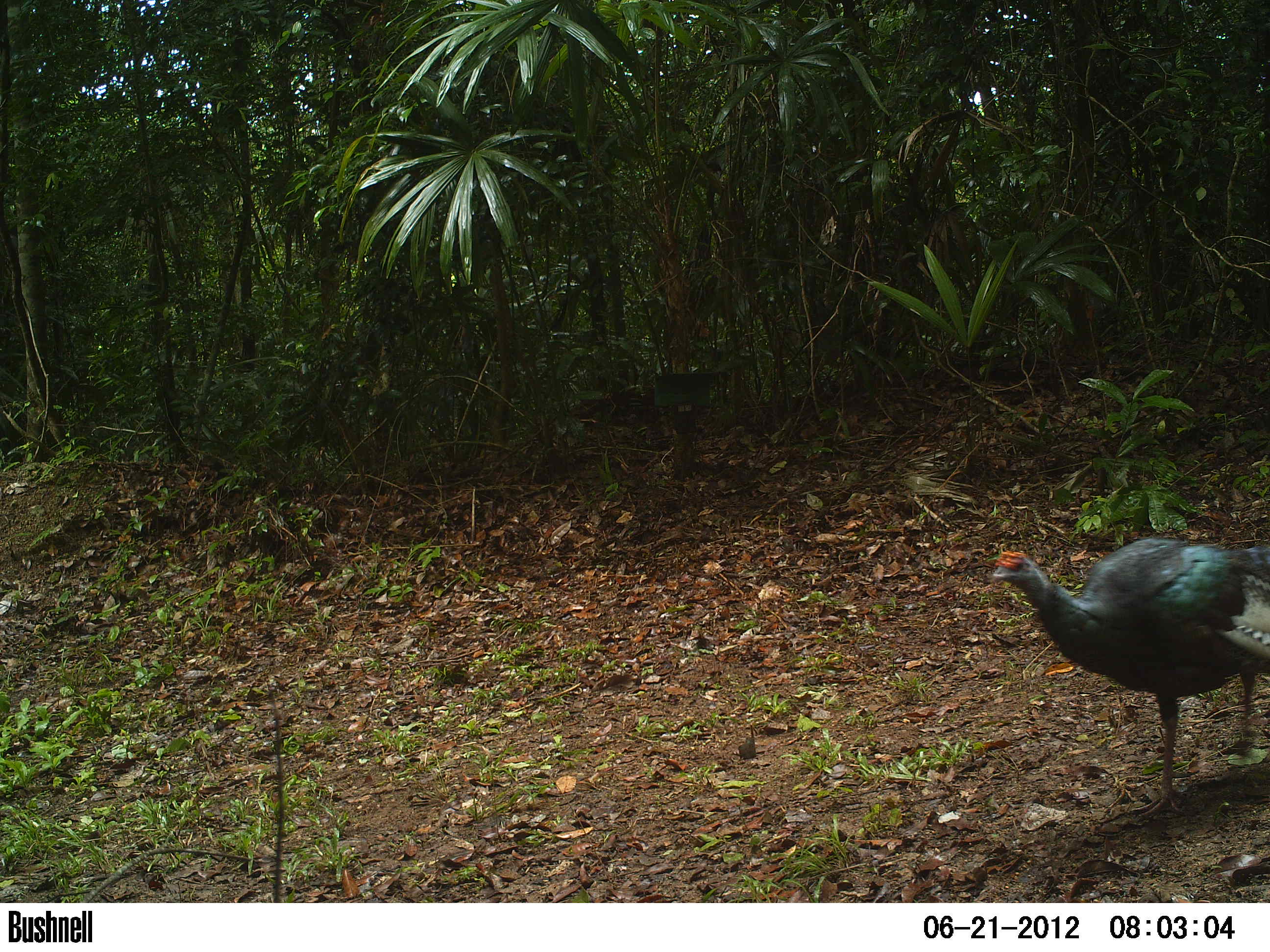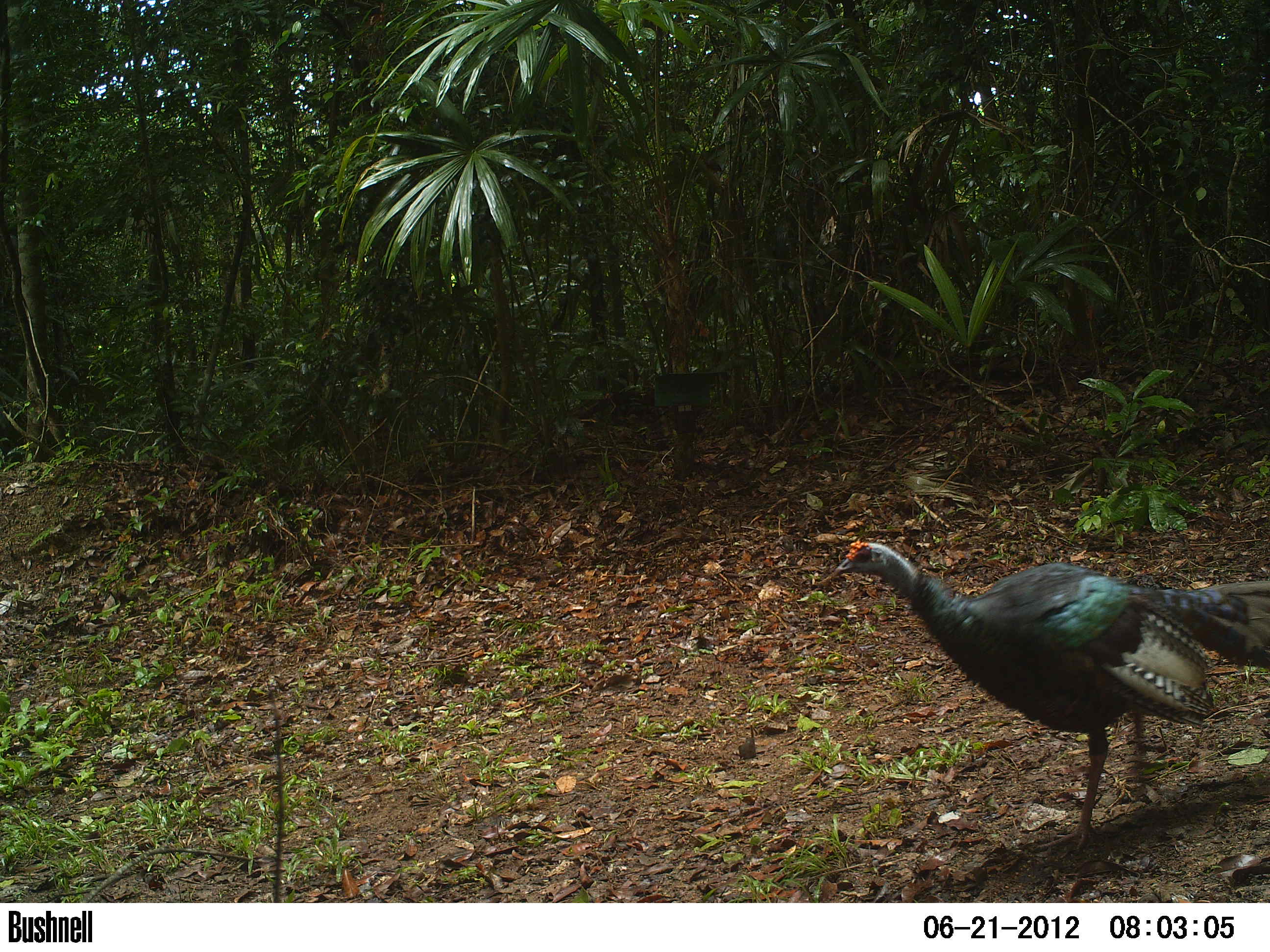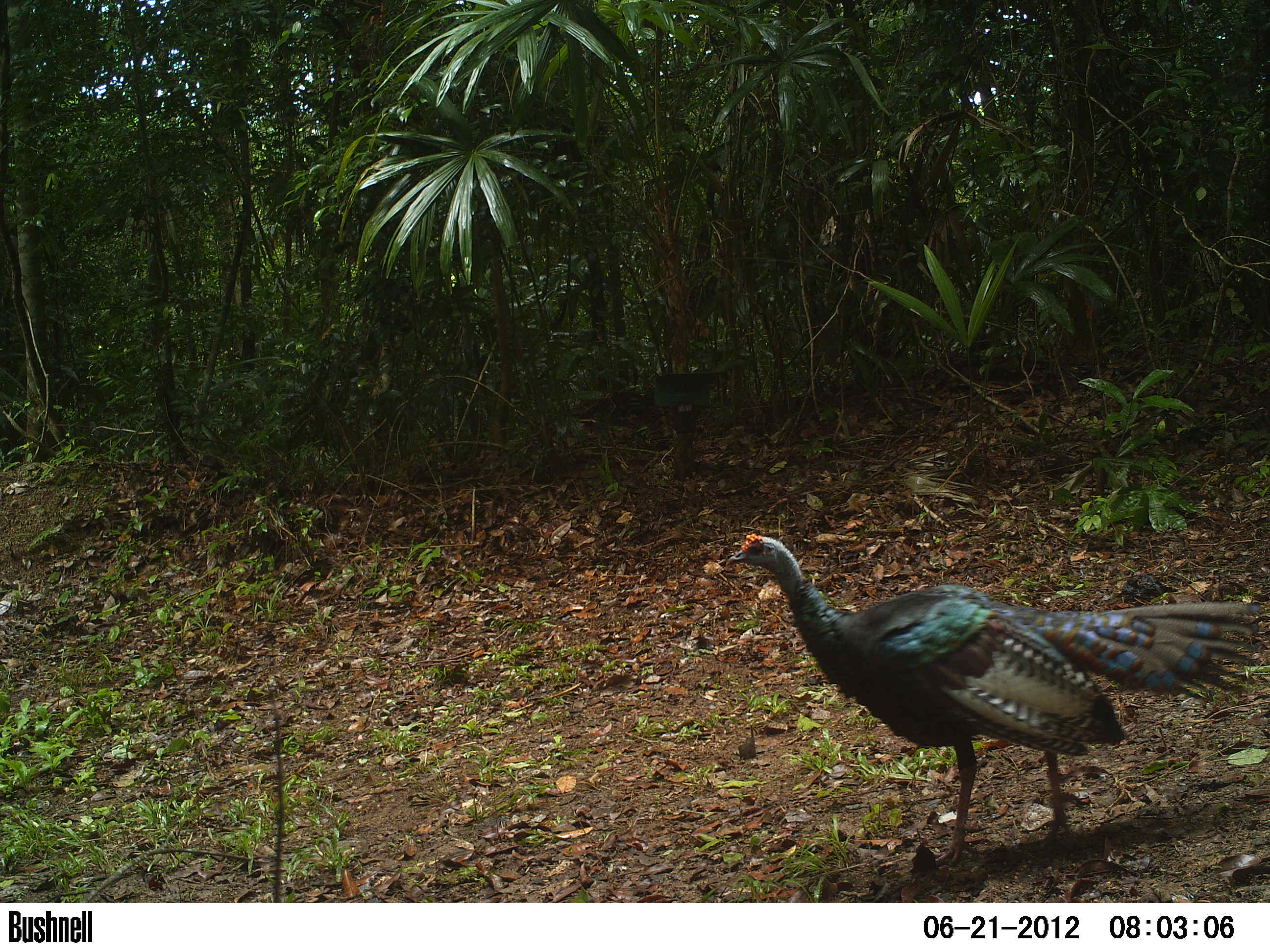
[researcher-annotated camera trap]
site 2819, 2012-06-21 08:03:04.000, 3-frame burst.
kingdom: Animalia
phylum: Chordata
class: Aves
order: Galliformes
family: Phasianidae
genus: Meleagris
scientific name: Meleagris ocellata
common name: ocellated turkey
Meleagris ocellata (ocellated turkey), count 2, age adult.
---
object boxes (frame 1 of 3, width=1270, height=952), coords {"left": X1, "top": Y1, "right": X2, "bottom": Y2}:
meleagris ocellata: {"left": 991, "top": 537, "right": 1270, "bottom": 819}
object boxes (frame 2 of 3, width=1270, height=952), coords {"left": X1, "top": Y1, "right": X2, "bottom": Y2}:
meleagris ocellata: {"left": 829, "top": 539, "right": 1270, "bottom": 853}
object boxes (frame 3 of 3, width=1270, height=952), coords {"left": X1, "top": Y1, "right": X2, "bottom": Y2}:
meleagris ocellata: {"left": 726, "top": 531, "right": 1262, "bottom": 867}